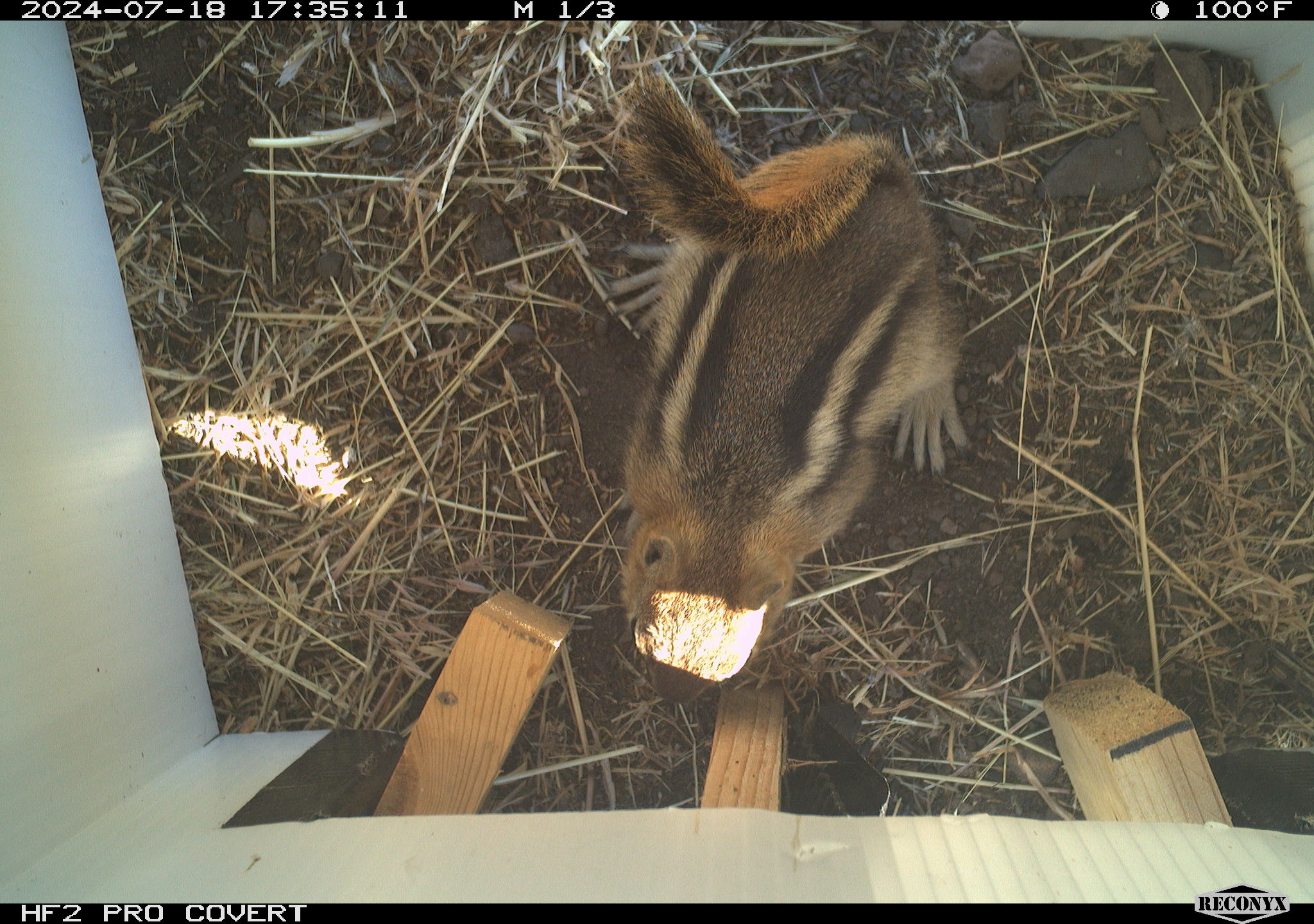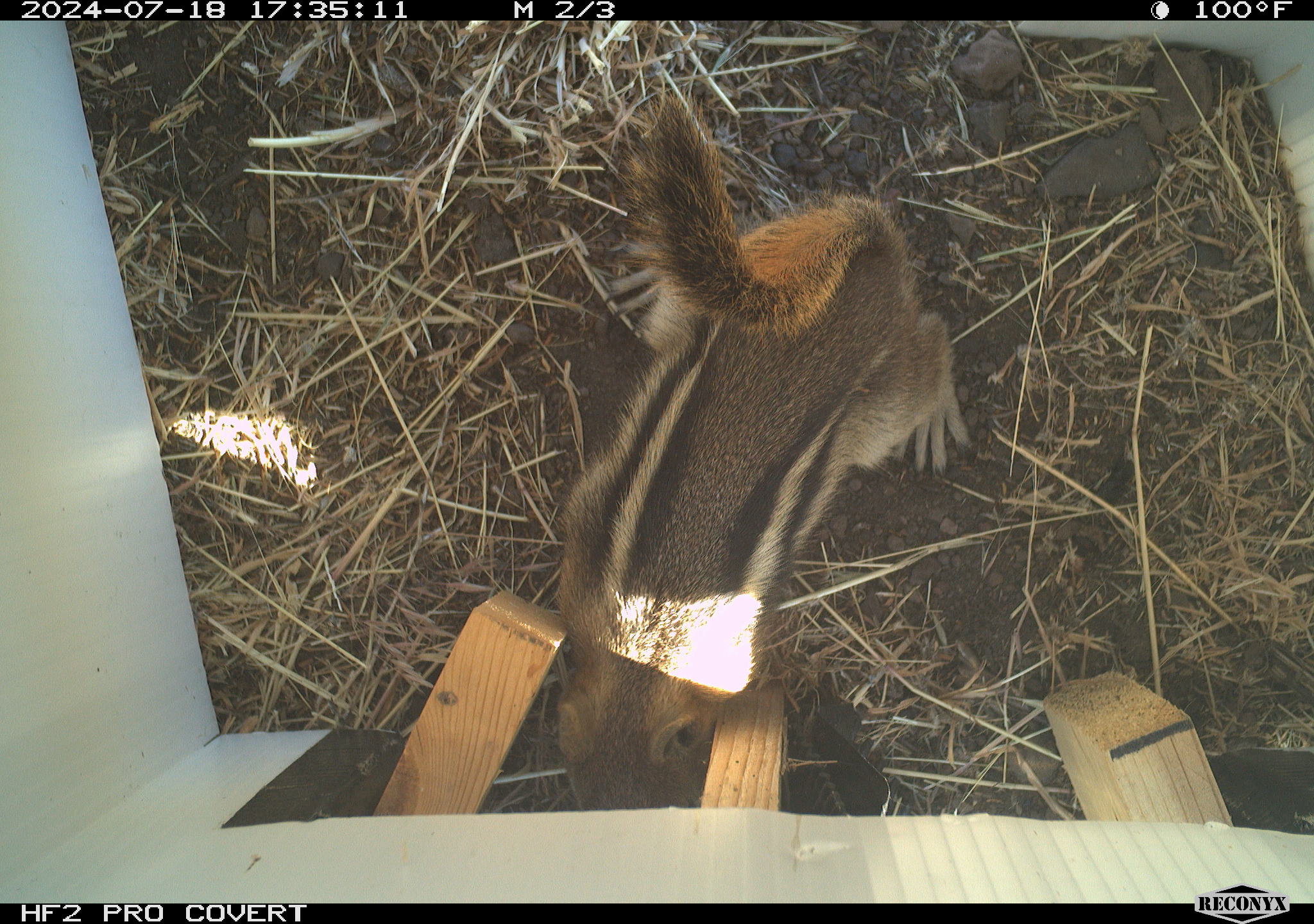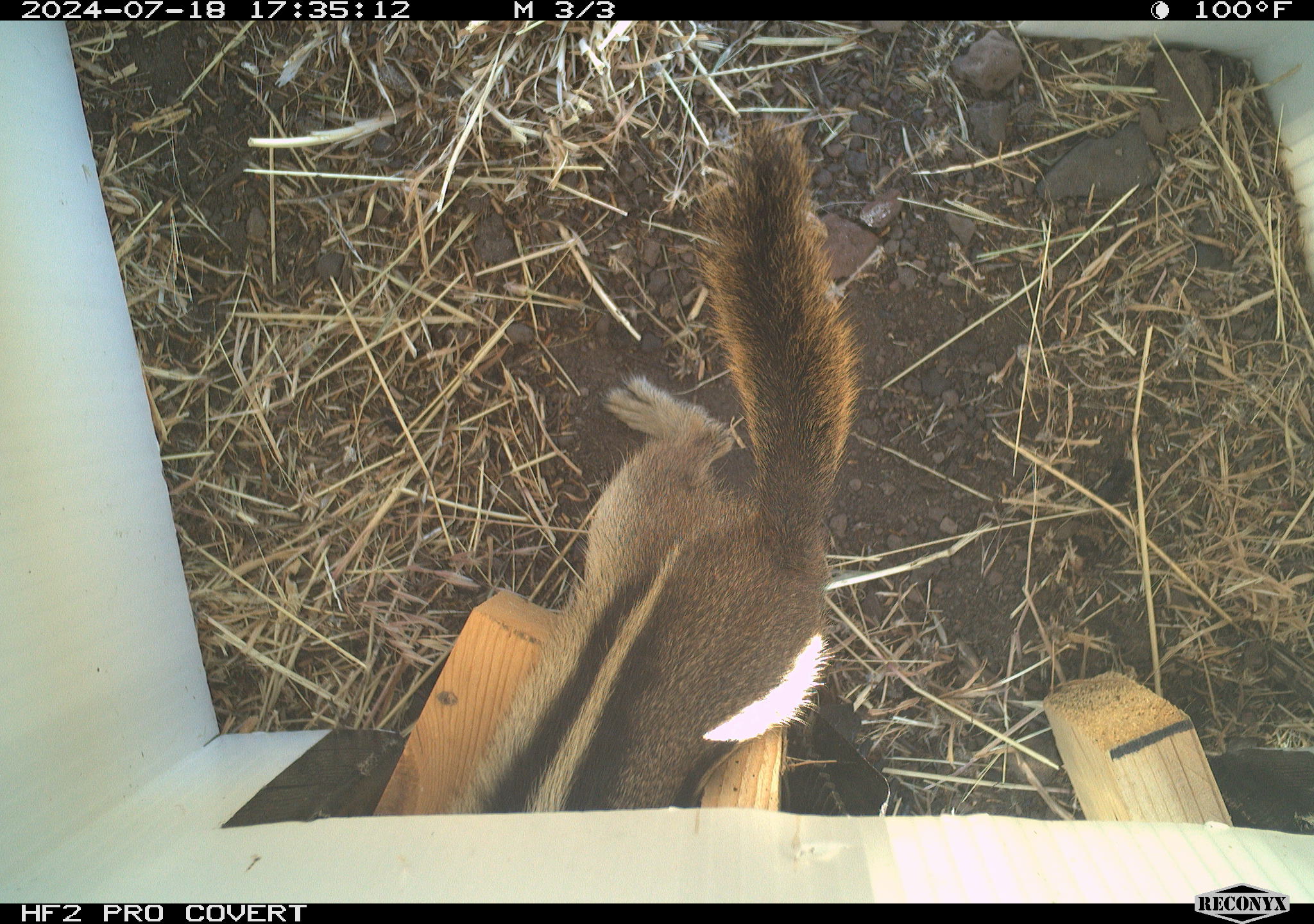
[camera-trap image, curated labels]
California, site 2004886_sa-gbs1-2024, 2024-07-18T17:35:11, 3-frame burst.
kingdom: Animalia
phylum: Chordata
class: Mammalia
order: Rodentia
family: Sciuridae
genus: Callospermophilus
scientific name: Callospermophilus lateralis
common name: golden mantled ground squirrel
Golden mantled ground squirrel (Callospermophilus lateralis).